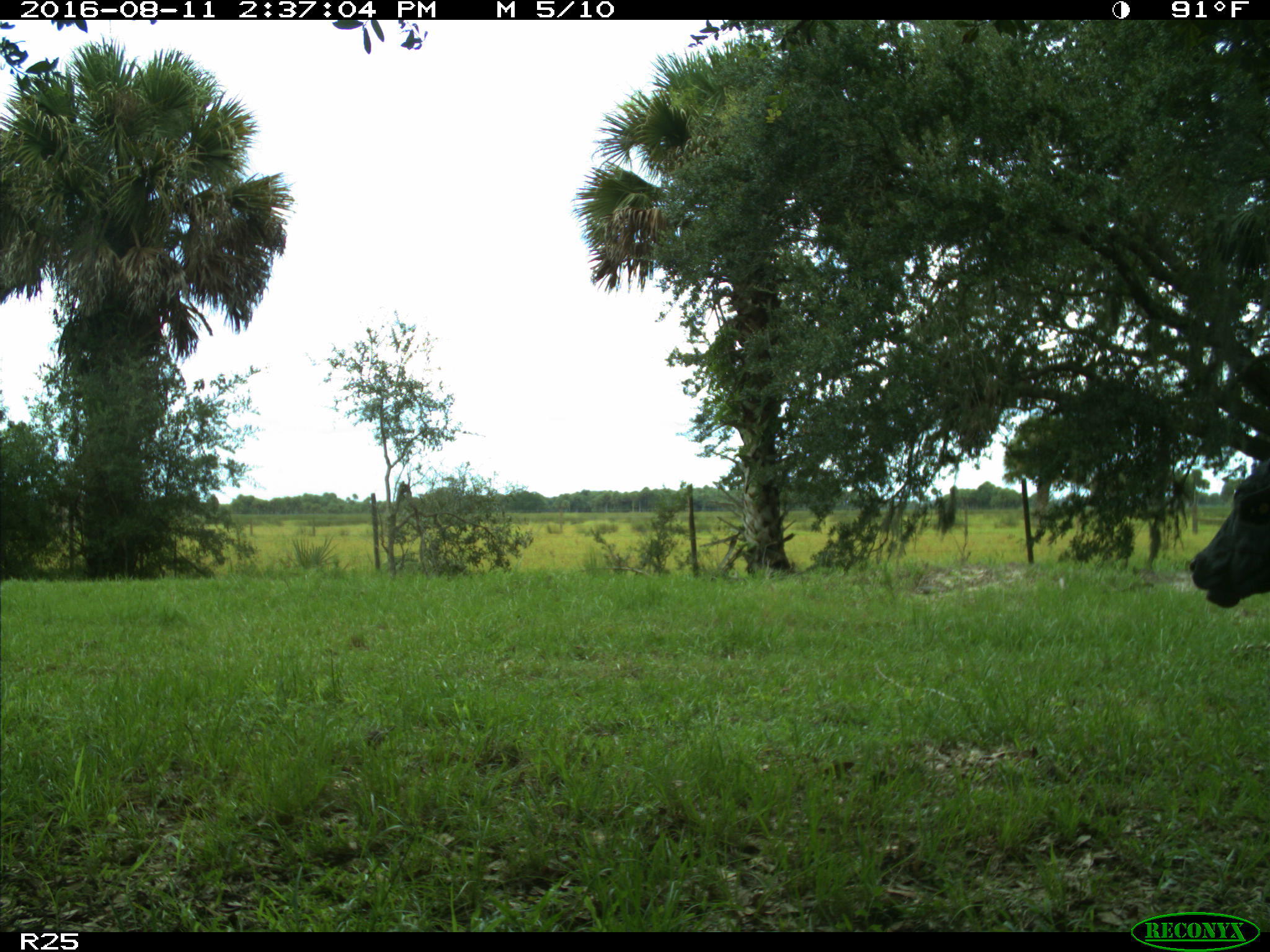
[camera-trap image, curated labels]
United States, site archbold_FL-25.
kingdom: Animalia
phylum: Chordata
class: Mammalia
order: Artiodactyla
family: Bovidae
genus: Bos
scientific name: Bos taurus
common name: domestic cow